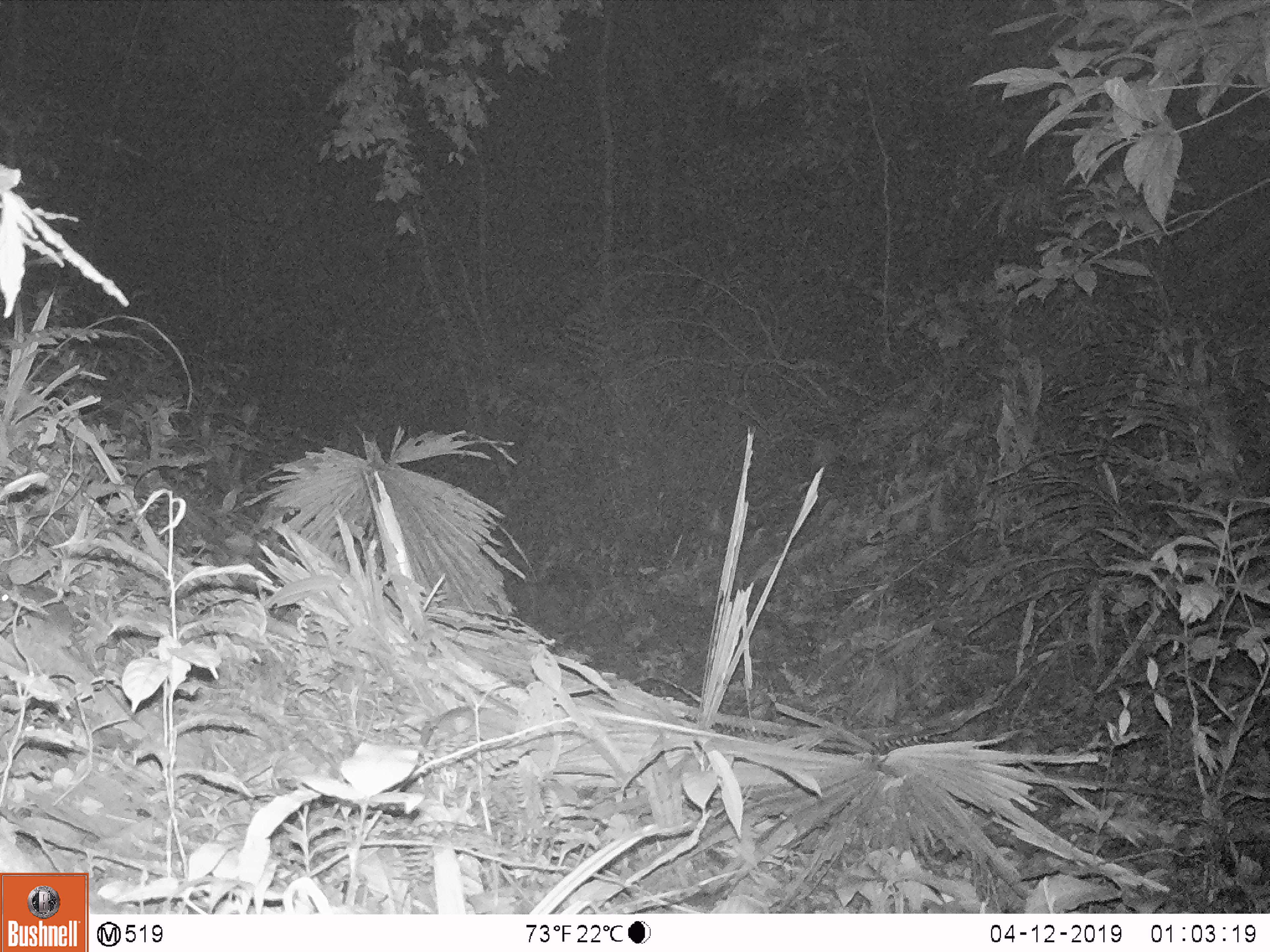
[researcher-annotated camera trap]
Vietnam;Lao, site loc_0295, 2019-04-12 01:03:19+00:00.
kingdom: Animalia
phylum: Chordata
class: Mammalia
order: Rodentia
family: Muridae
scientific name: Muridae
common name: old-world mice and rats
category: unidentified murid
Unidentified murid (old-world mice and rats) (Muridae). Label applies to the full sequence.